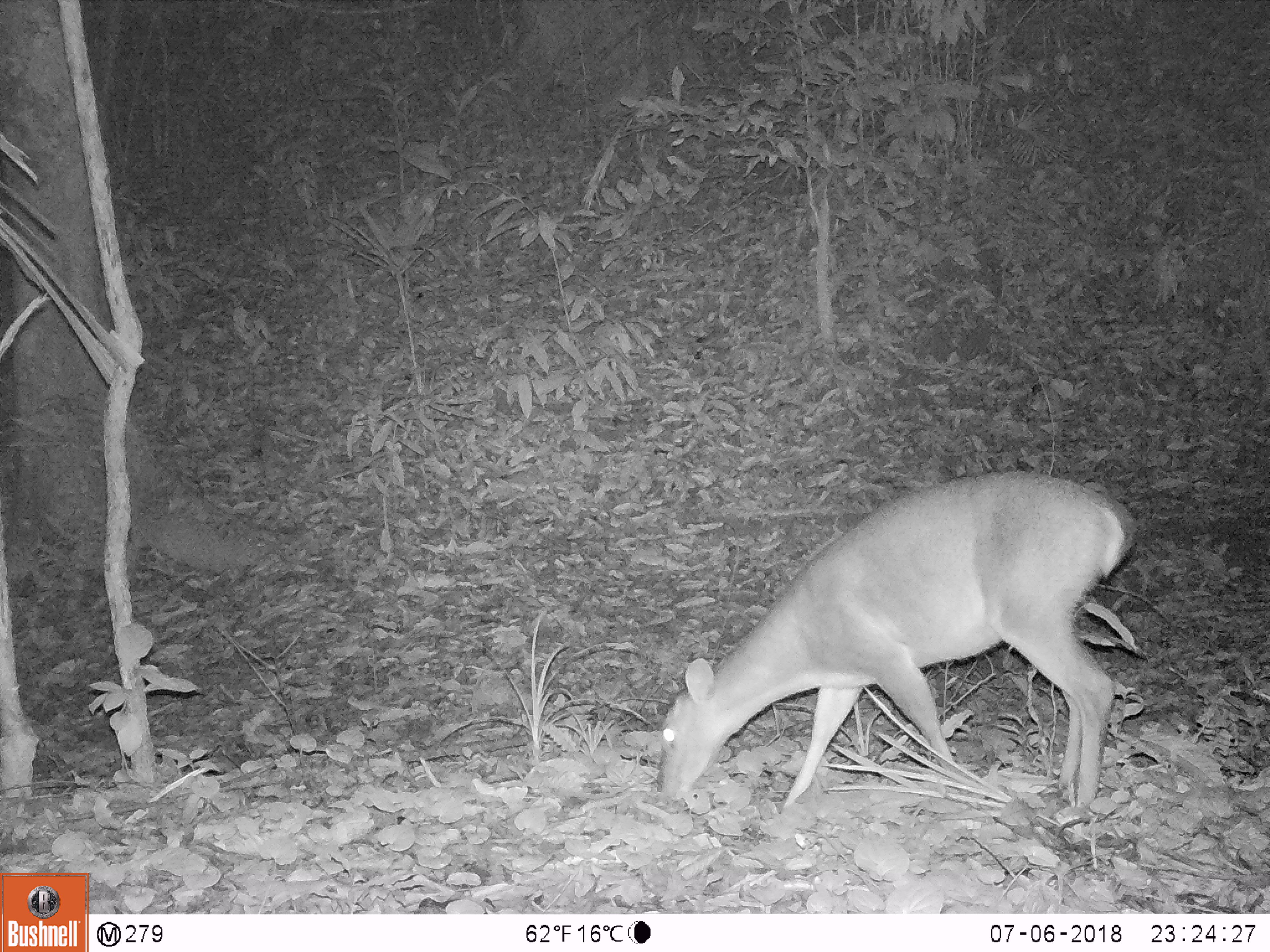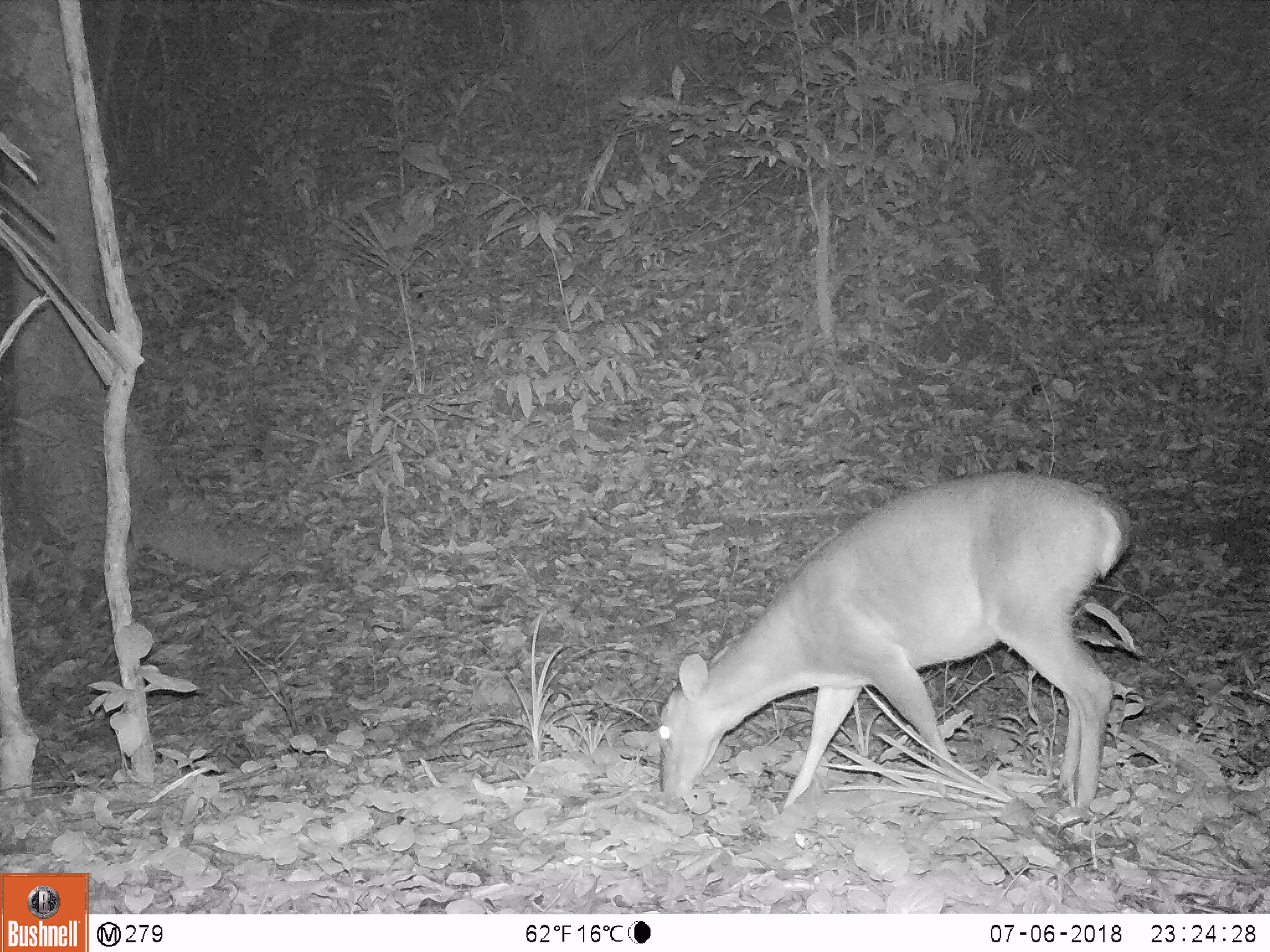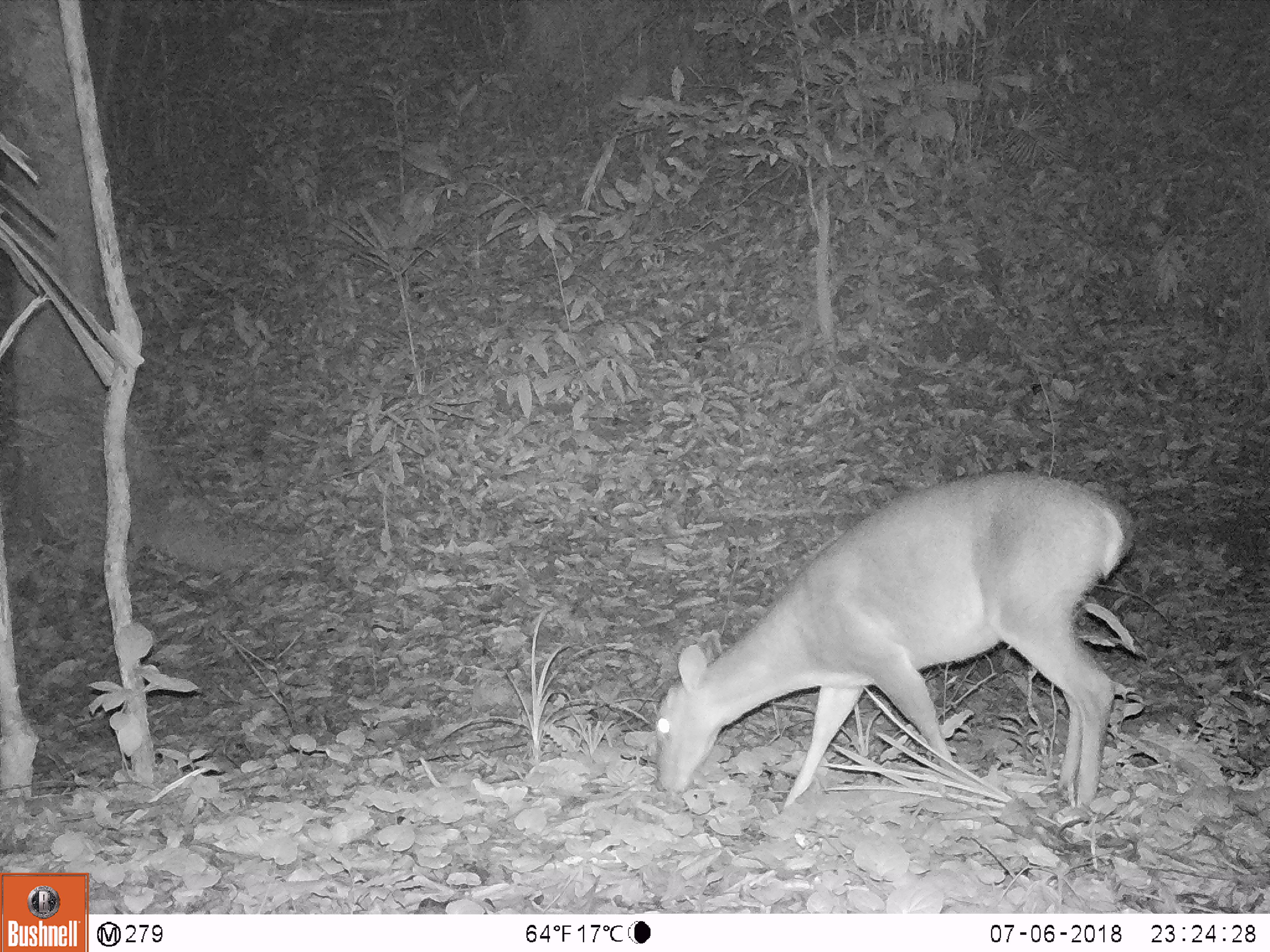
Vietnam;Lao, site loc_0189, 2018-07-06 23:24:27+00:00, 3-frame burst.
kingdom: Animalia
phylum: Chordata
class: Mammalia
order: Artiodactyla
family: Cervidae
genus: Muntiacus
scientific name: Muntiacus vuquangensis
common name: large-antlered muntjac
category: large antlered muntjac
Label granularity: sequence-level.